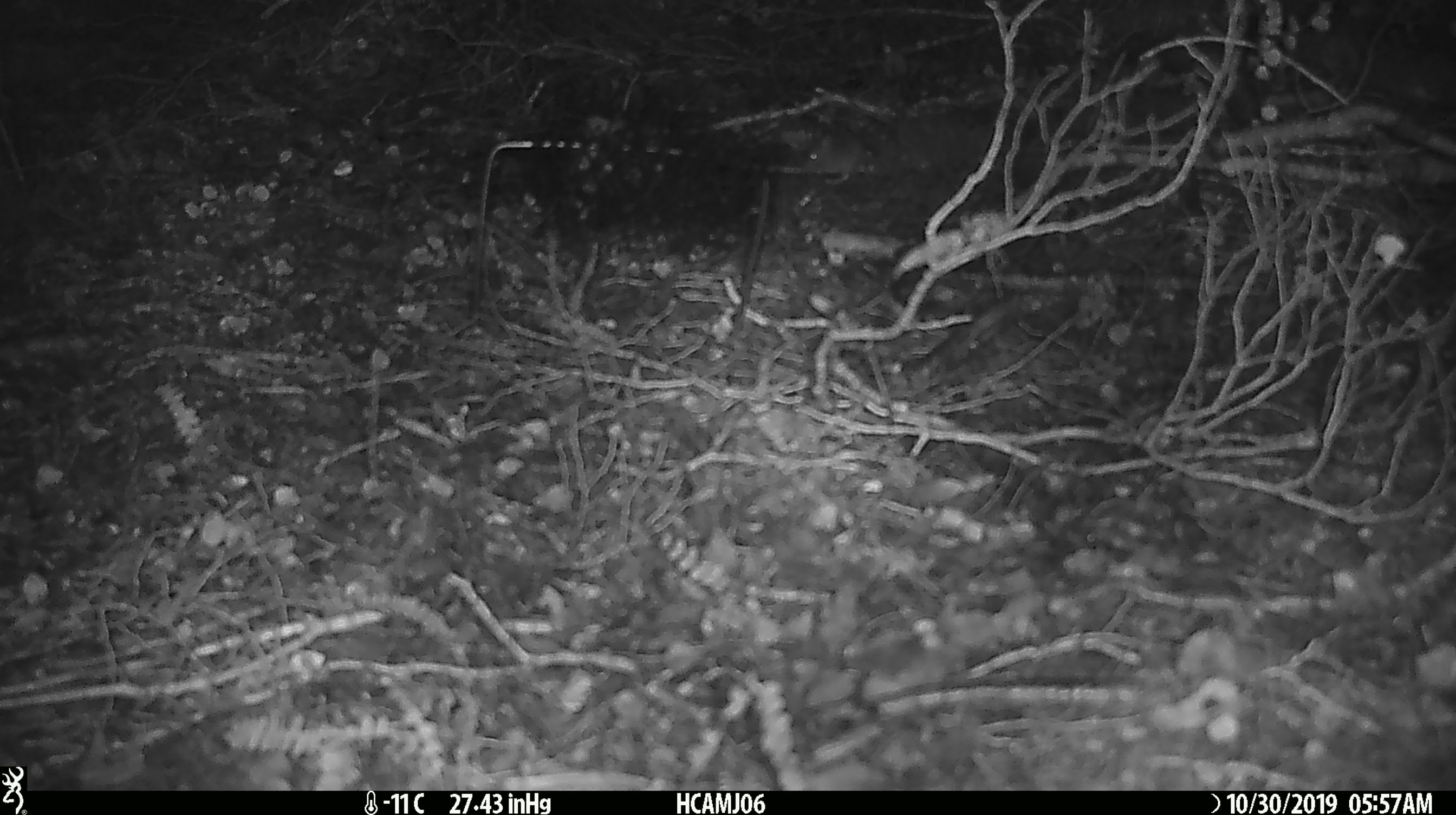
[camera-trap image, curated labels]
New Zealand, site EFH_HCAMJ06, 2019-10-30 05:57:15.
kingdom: Animalia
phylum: Chordata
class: Mammalia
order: Rodentia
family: Muridae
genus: Mus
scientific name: Mus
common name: mouse